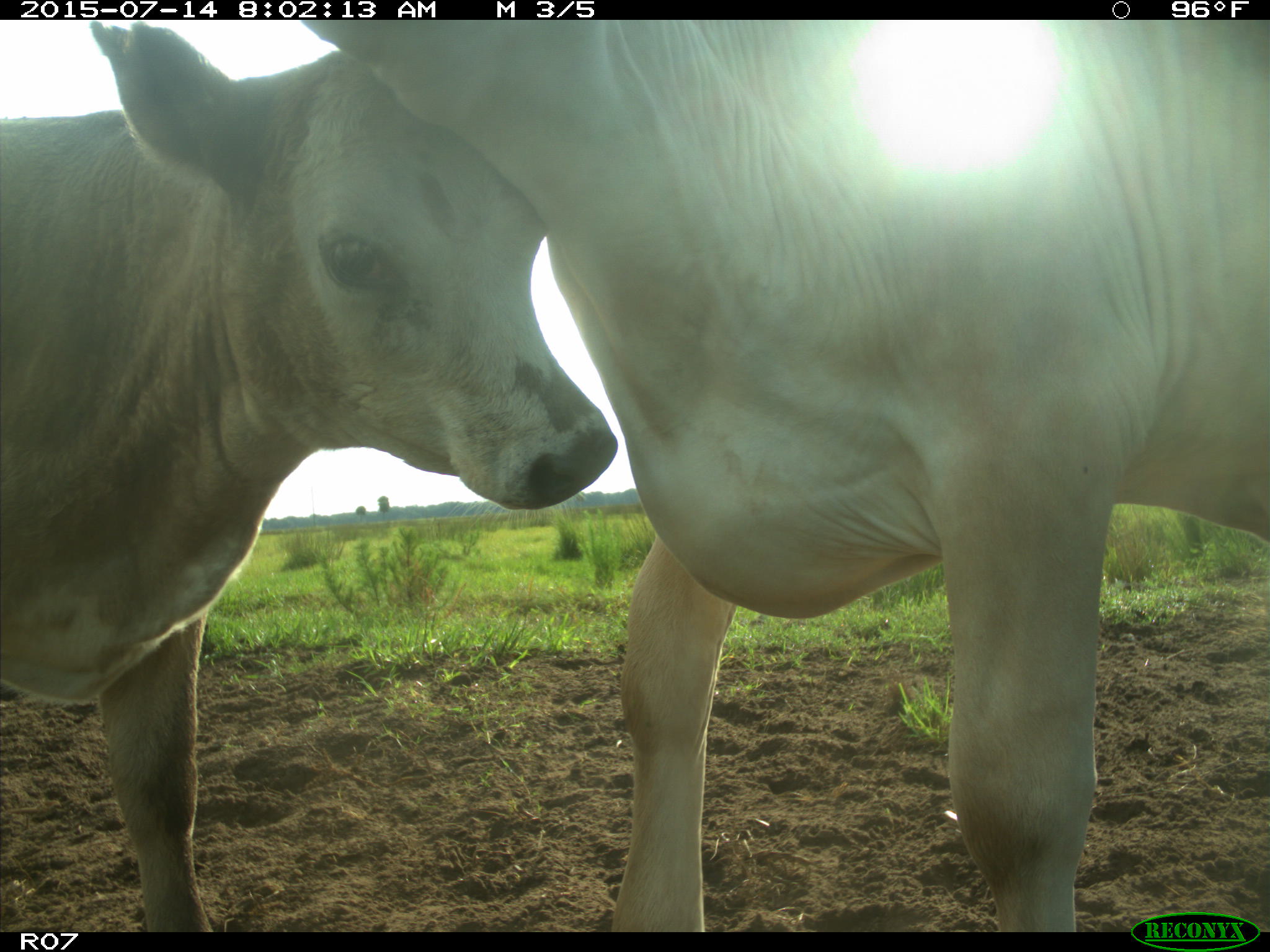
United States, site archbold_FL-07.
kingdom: Animalia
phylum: Chordata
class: Mammalia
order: Artiodactyla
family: Bovidae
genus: Bos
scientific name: Bos taurus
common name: domestic cow